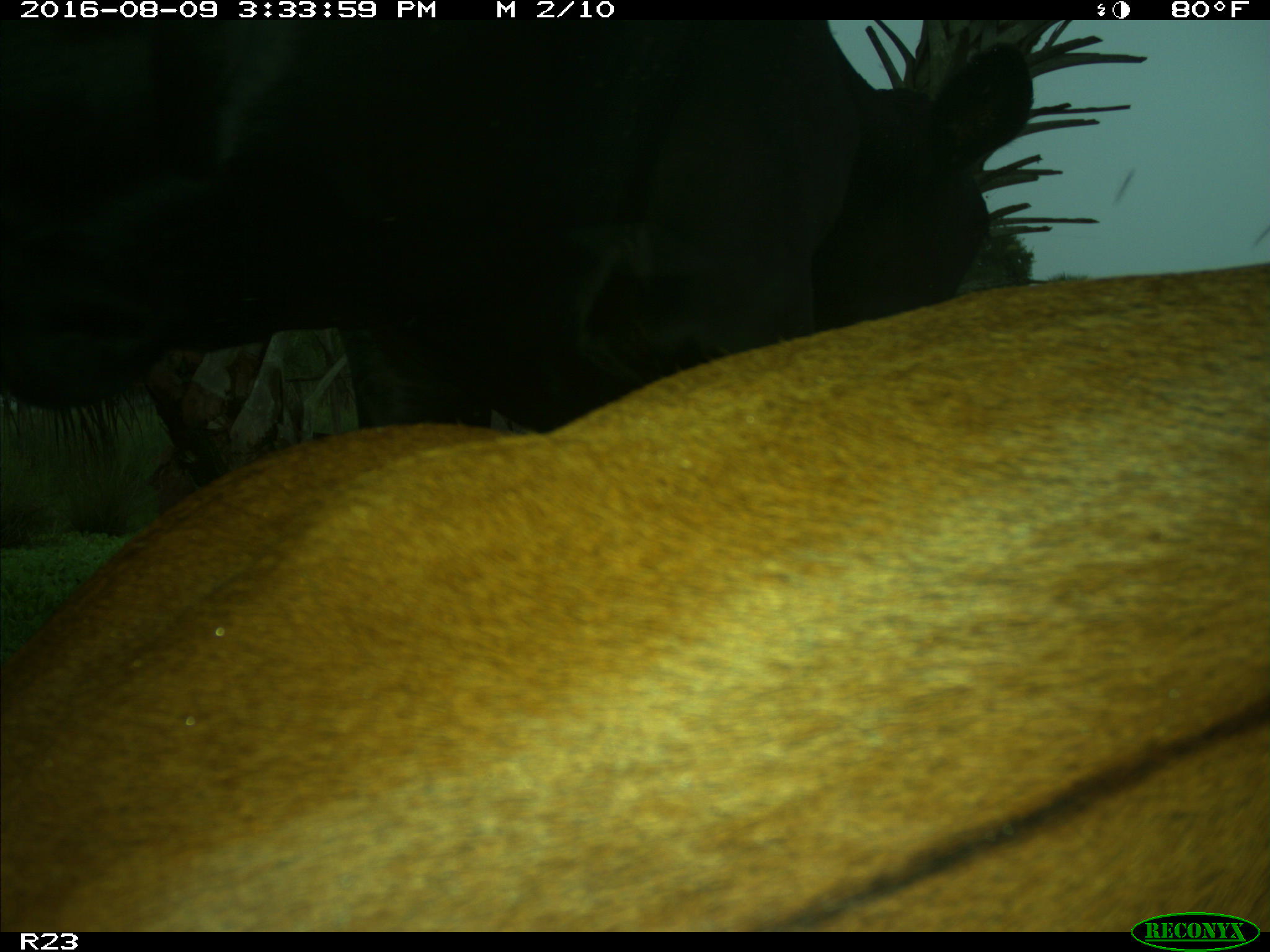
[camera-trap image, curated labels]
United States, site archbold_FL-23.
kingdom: Animalia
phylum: Chordata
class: Mammalia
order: Artiodactyla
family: Bovidae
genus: Bos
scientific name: Bos taurus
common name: domestic cow